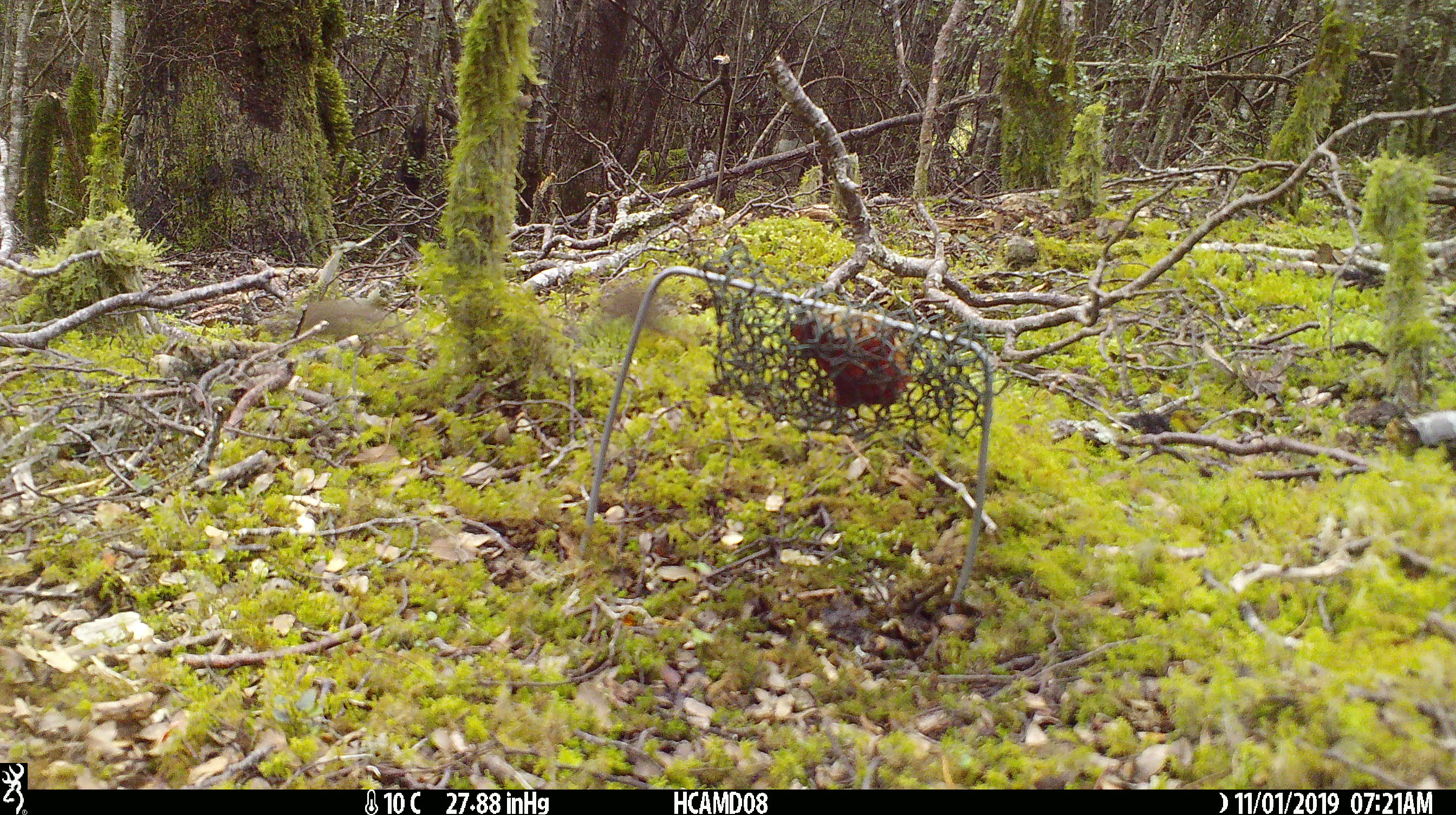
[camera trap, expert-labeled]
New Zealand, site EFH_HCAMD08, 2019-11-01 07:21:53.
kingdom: Animalia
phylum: Chordata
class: Mammalia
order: Rodentia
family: Muridae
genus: Mus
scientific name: Mus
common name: mouse